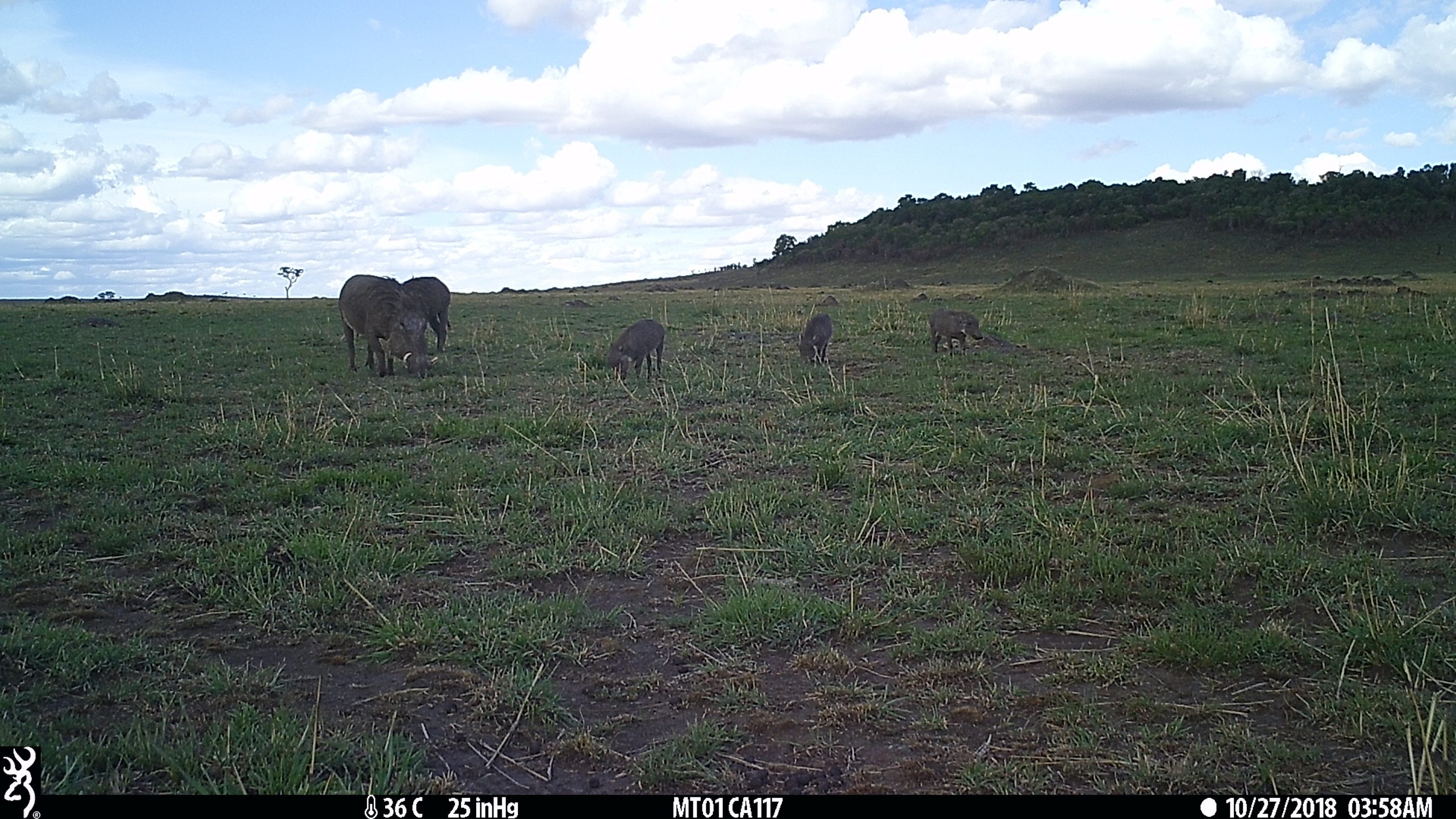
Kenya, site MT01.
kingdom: Animalia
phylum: Chordata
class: Mammalia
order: Artiodactyla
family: Suidae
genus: Phacochoerus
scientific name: Phacochoerus africanus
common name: common warthog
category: warthog